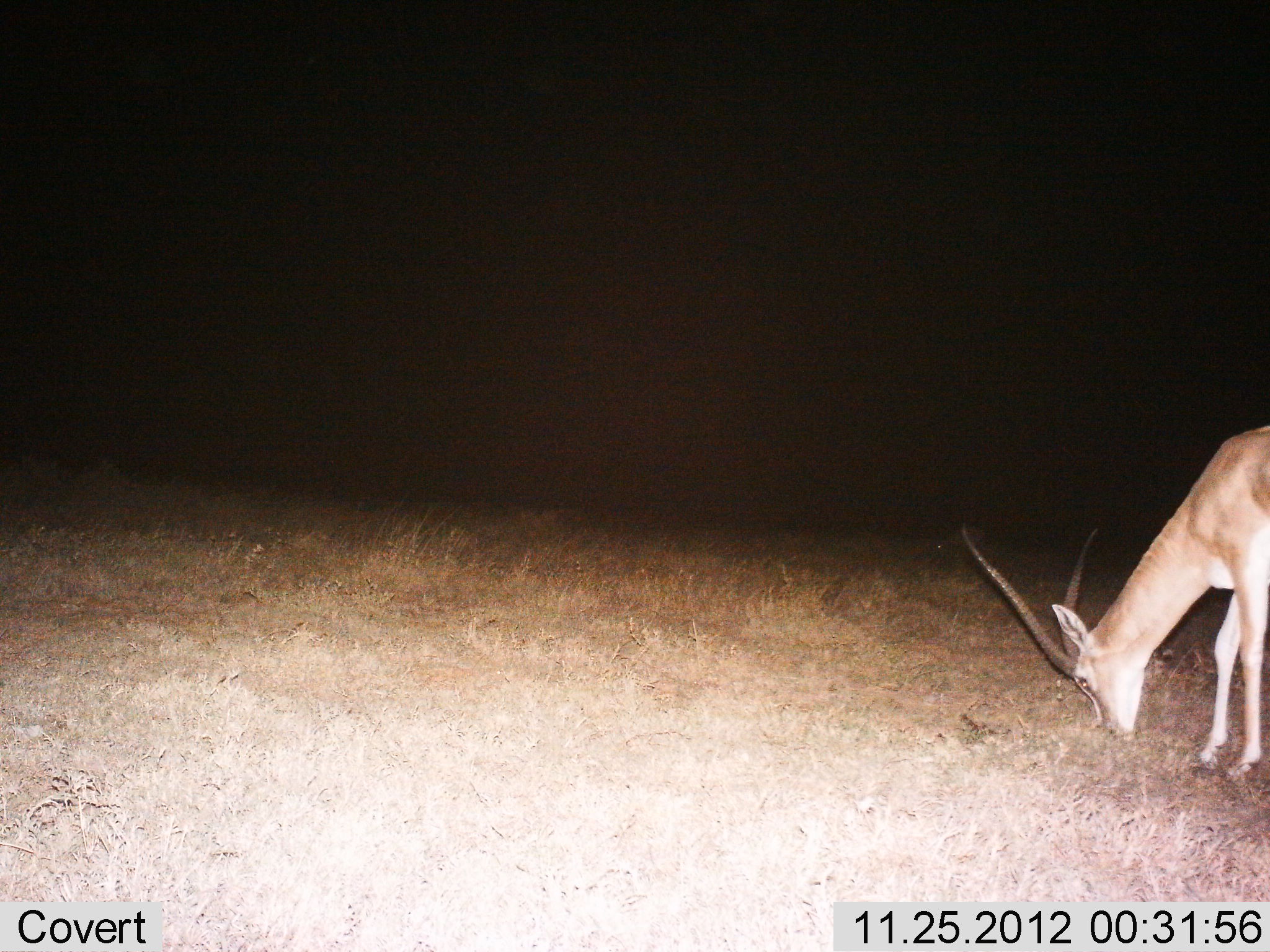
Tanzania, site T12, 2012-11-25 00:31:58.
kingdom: Animalia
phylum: Chordata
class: Mammalia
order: Artiodactyla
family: Bovidae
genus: Nanger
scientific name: Nanger granti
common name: grant's gazelle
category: gazellegrants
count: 1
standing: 10%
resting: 0%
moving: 0%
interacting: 0%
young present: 0%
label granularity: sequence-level